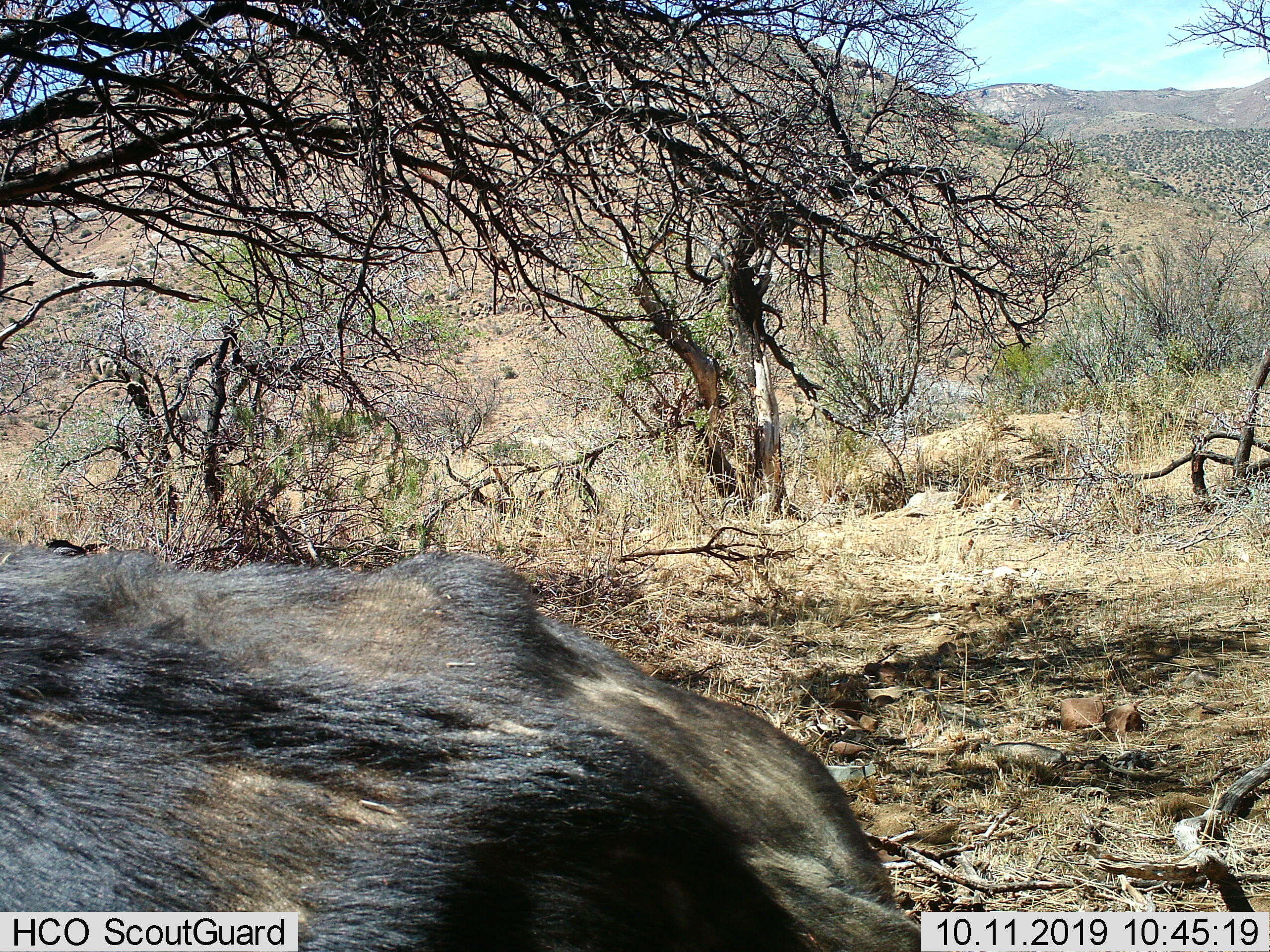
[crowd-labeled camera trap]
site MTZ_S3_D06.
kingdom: Animalia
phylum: Chordata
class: Mammalia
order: Artiodactyla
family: Bovidae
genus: Syncerus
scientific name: Syncerus caffer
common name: african buffalo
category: buffalo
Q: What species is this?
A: Buffalo (african buffalo) (Syncerus caffer).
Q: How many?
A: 1.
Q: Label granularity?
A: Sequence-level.